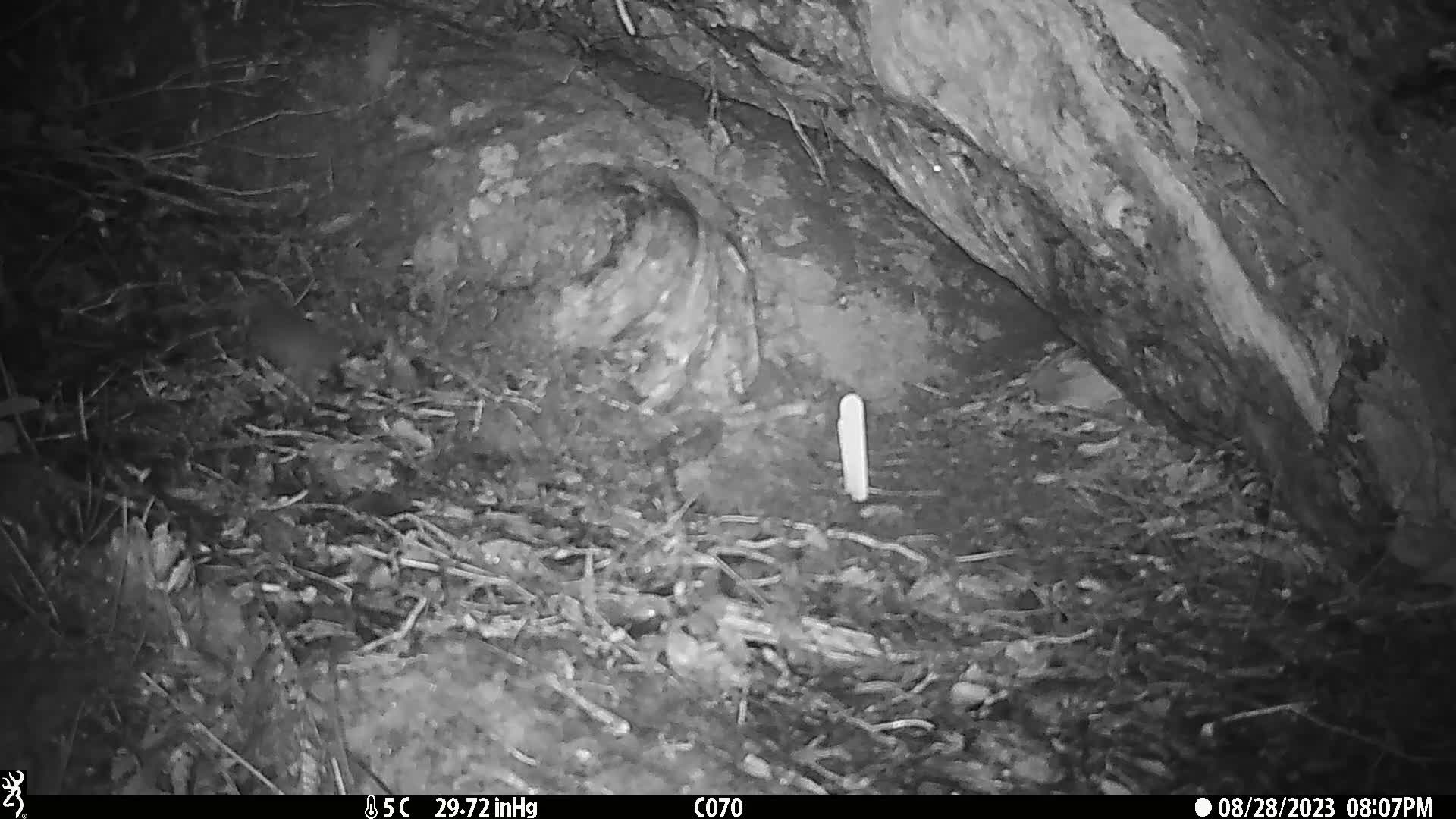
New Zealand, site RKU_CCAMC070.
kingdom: Animalia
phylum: Chordata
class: Mammalia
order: Rodentia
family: Muridae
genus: Rattus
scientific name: Rattus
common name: rat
Rat (Rattus).